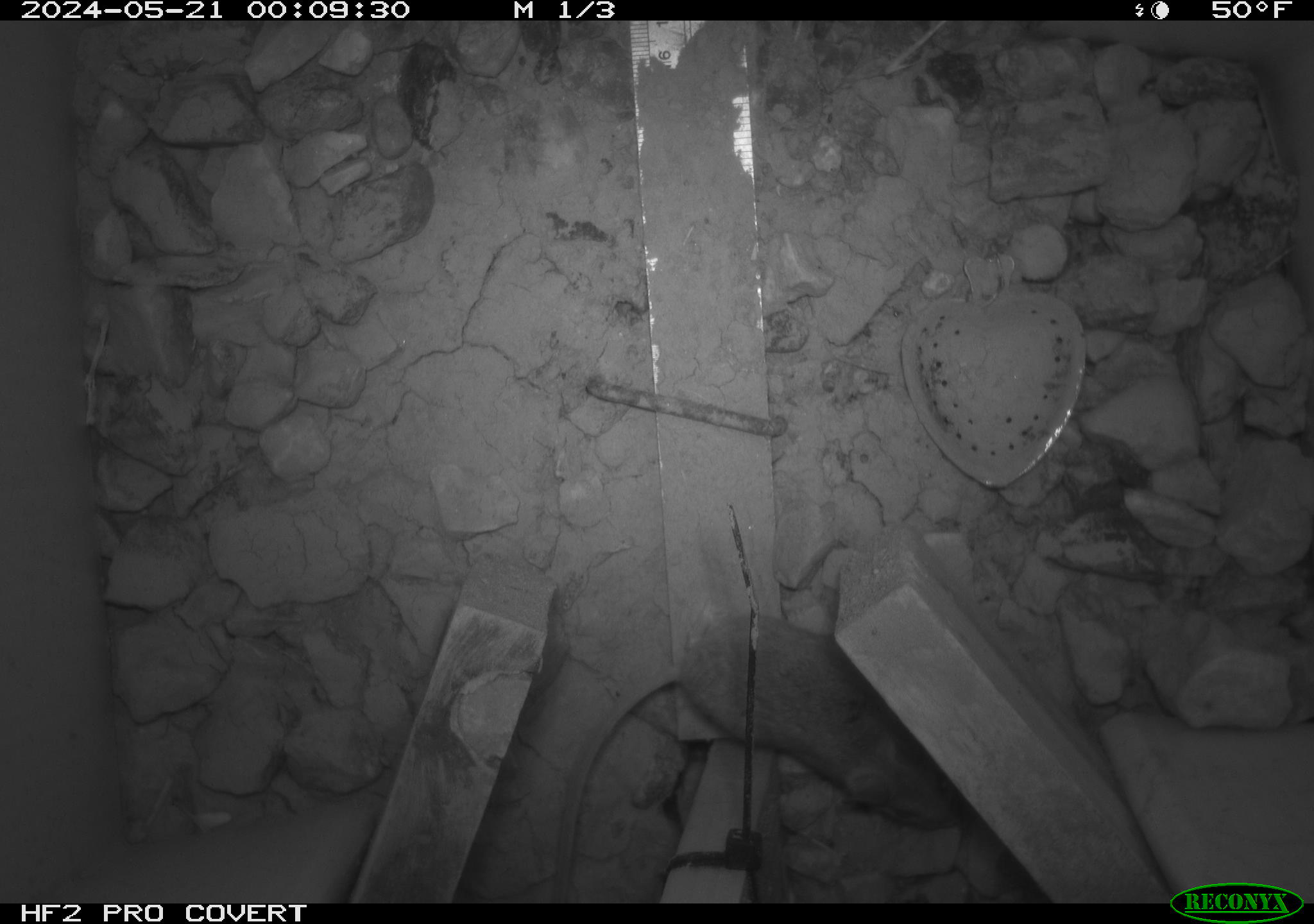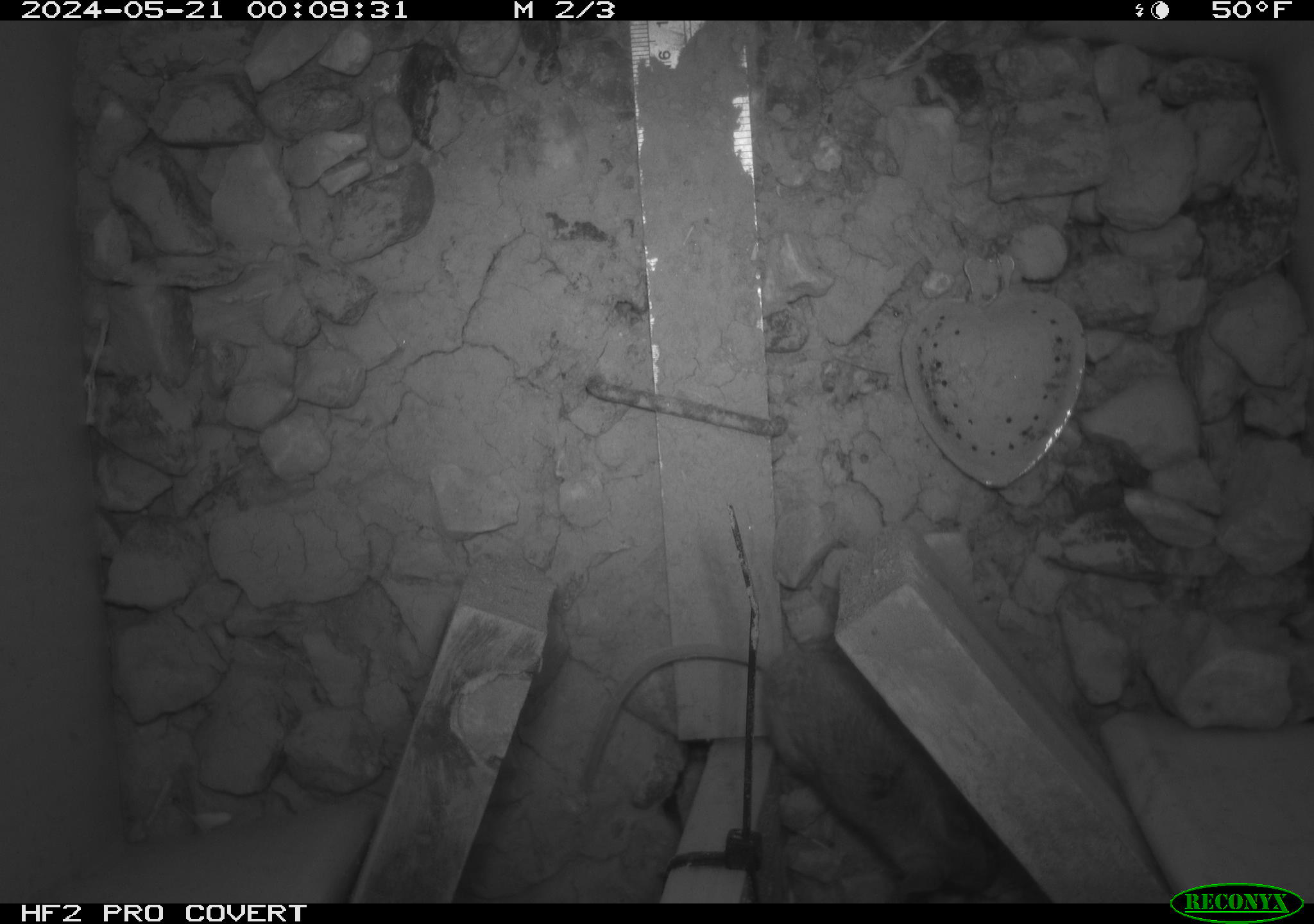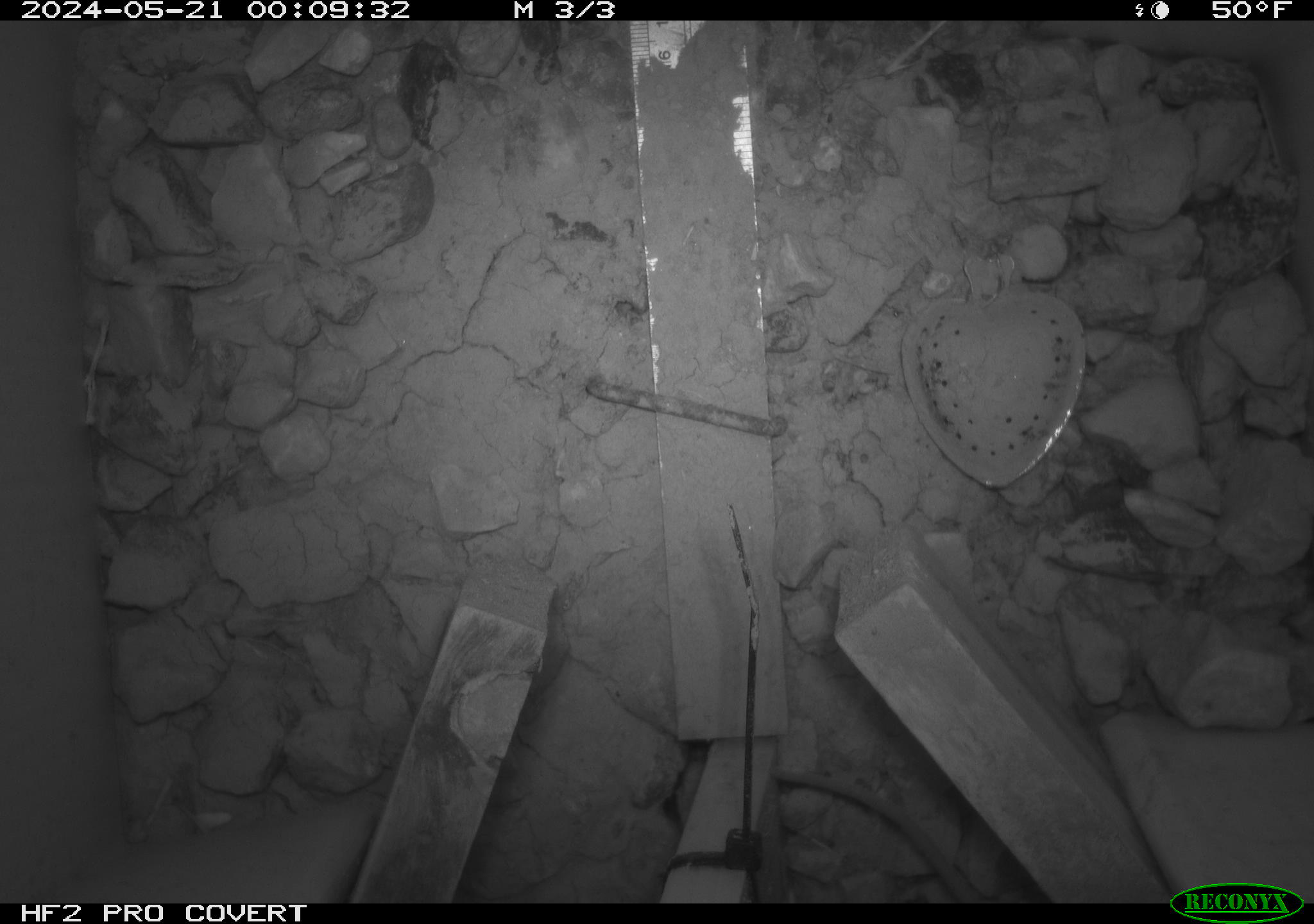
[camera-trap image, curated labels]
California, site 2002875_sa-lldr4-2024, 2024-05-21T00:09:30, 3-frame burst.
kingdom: Animalia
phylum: Chordata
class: Mammalia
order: Rodentia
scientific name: Rodentia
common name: rodent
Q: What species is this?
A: Rodent (Rodentia).